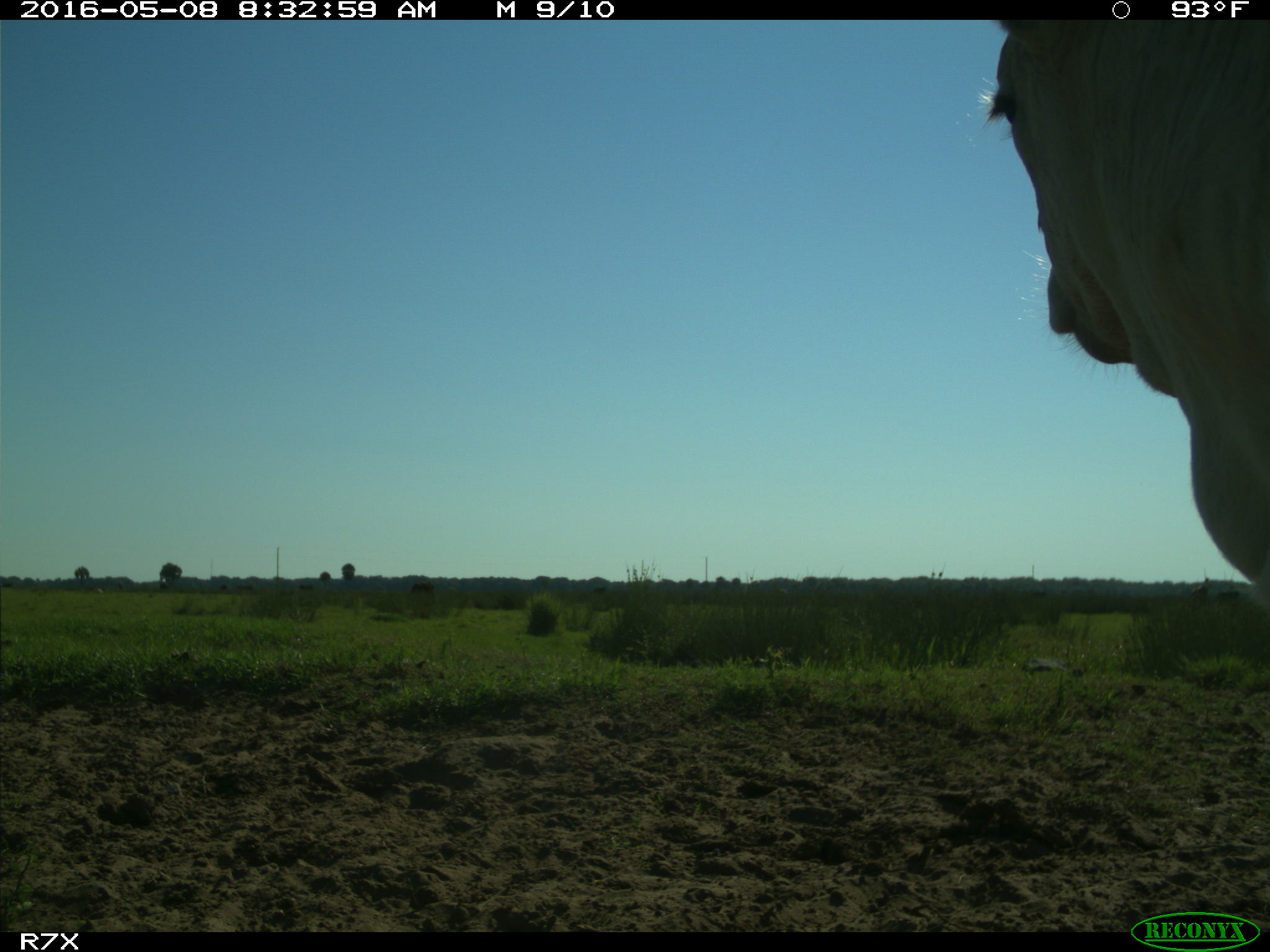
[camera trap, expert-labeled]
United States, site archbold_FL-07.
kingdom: Animalia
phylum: Chordata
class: Mammalia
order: Artiodactyla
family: Bovidae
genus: Bos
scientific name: Bos taurus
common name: domestic cow